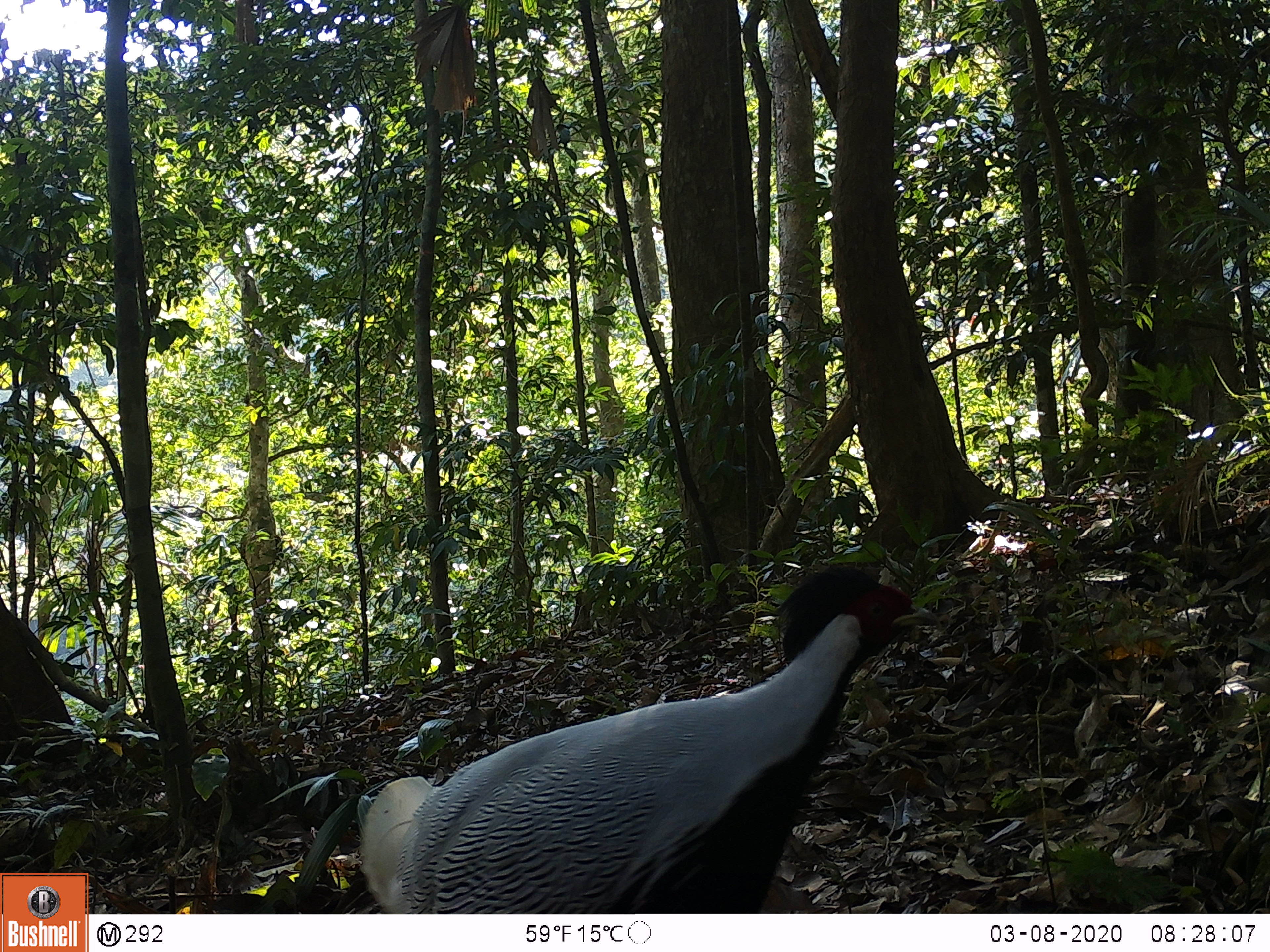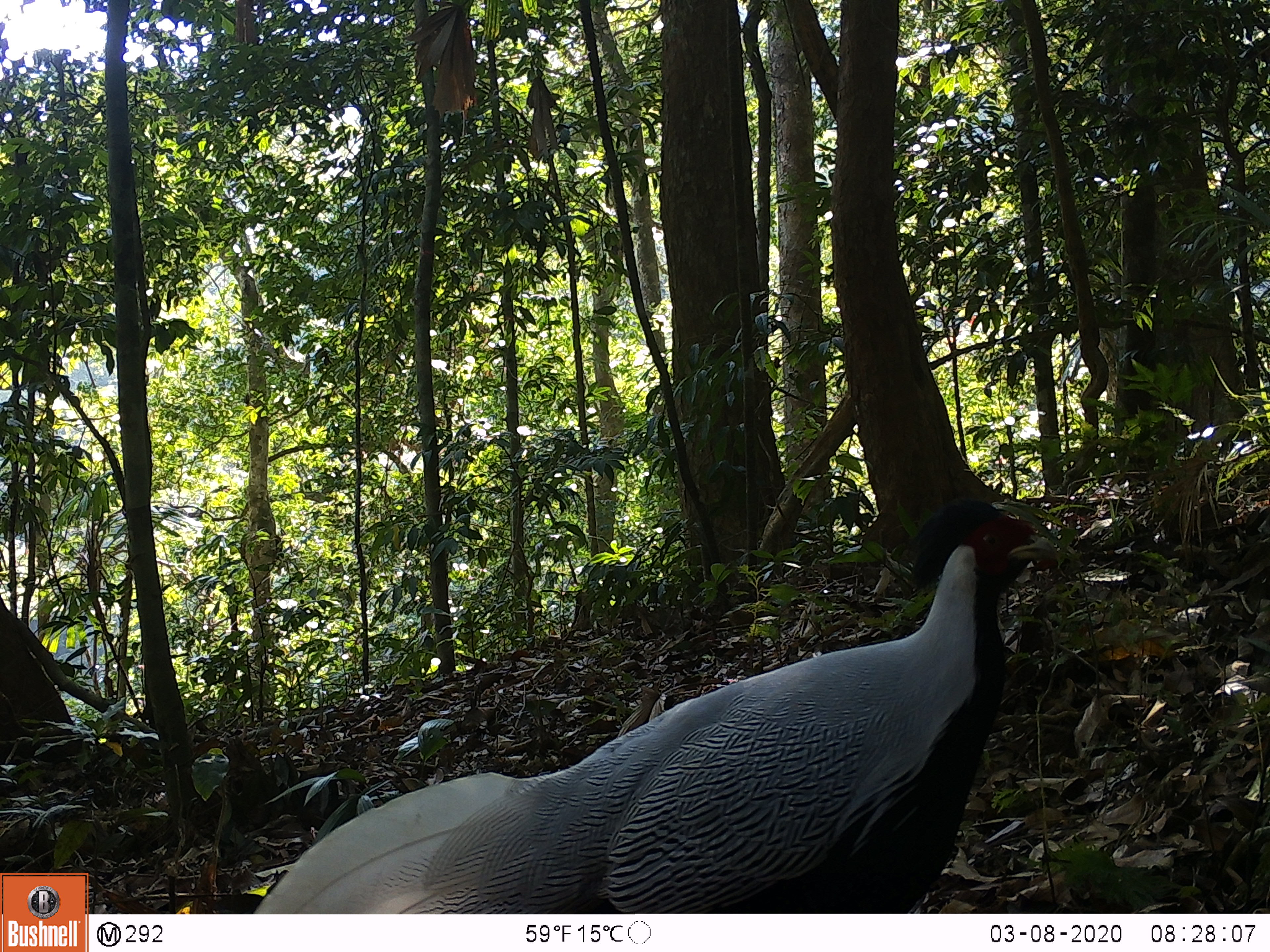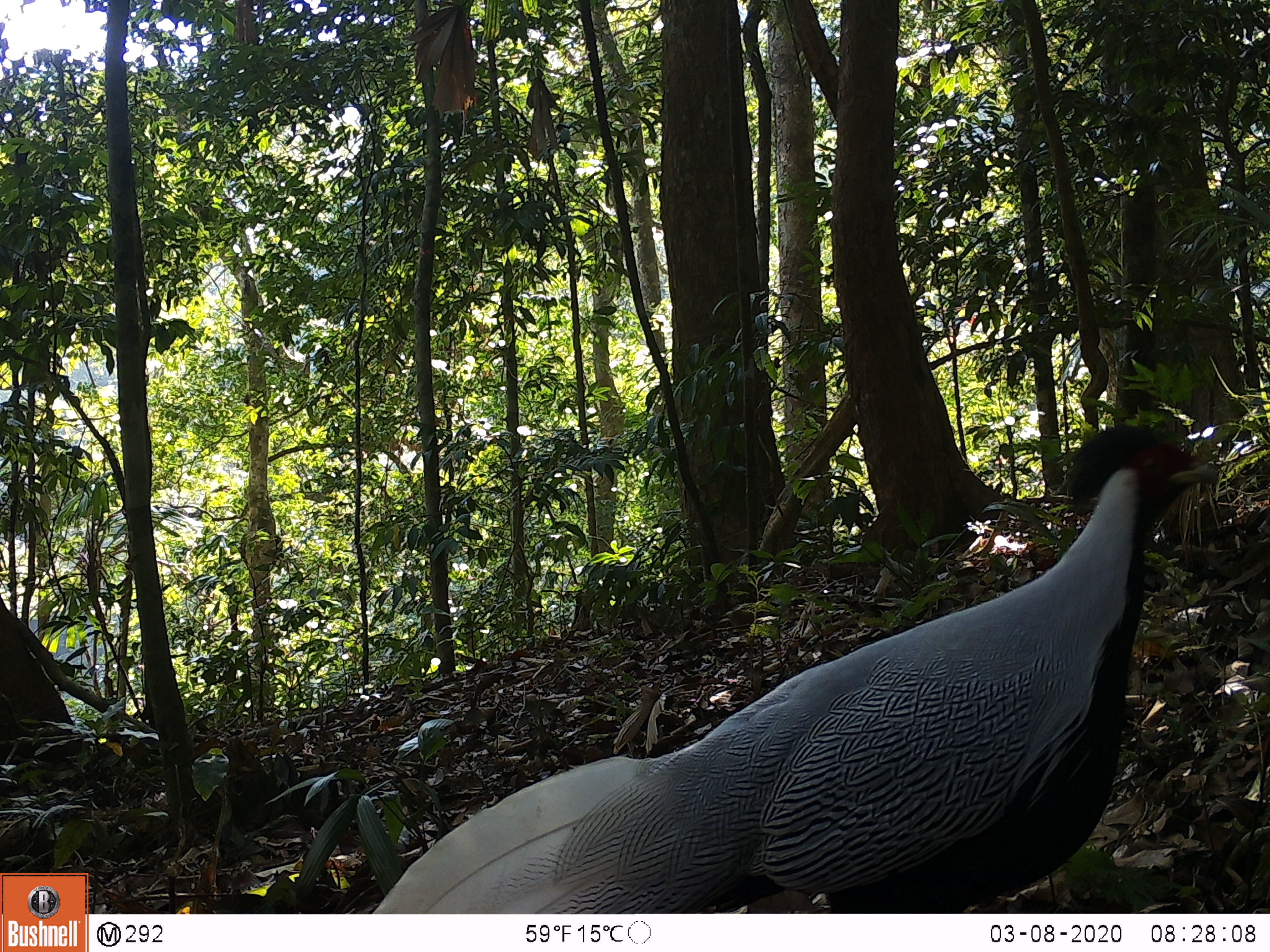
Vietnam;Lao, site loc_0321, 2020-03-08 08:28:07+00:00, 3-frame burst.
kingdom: Animalia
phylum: Chordata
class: Aves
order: Galliformes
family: Phasianidae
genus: Lophura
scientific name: Lophura nycthemera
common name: silver pheasant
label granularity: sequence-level